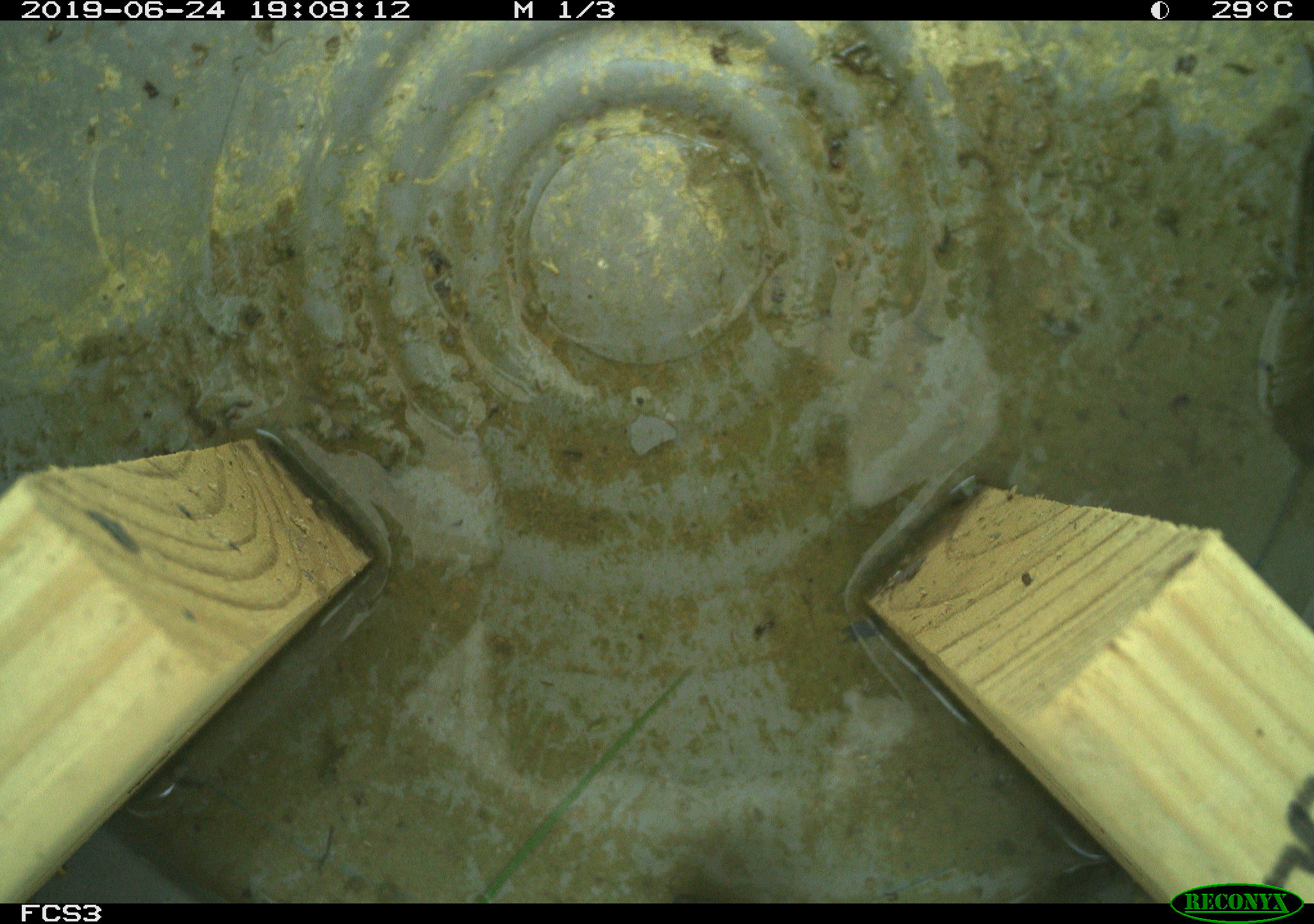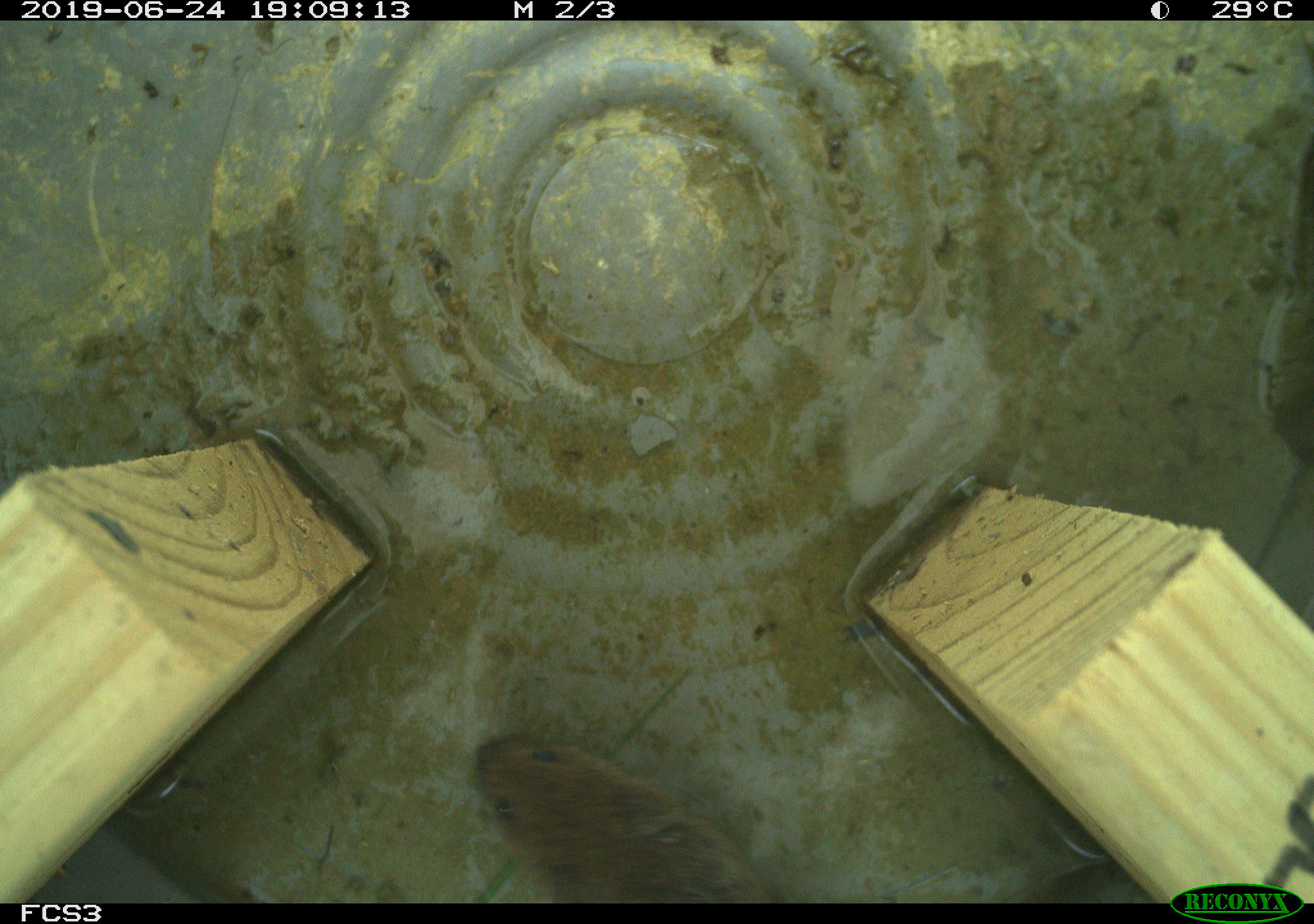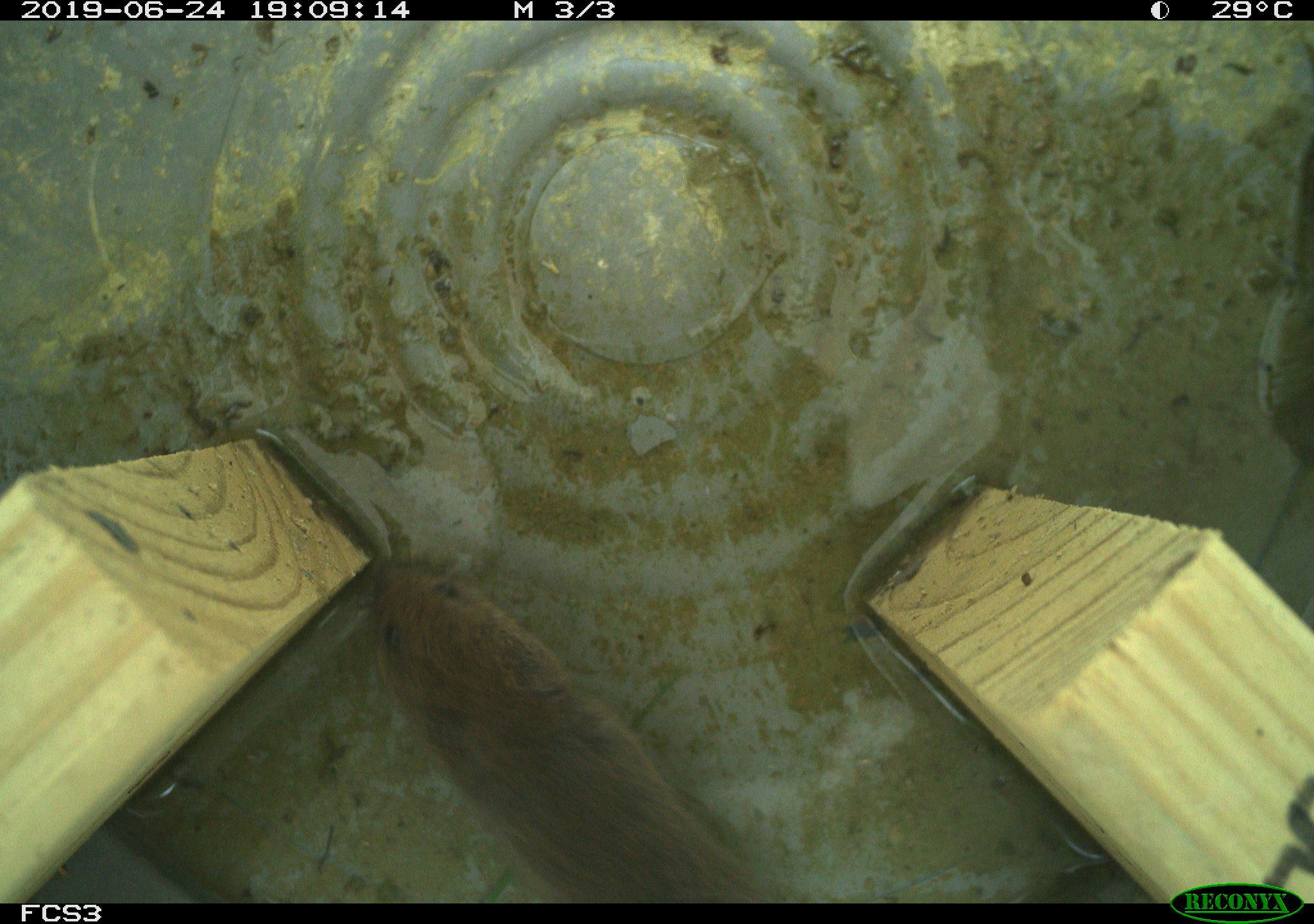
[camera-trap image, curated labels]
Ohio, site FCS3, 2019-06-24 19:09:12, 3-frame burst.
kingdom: Animalia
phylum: Chordata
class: Mammalia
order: Rodentia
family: Cricetidae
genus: Microtus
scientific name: Microtus pennsylvanicus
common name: meadow vole